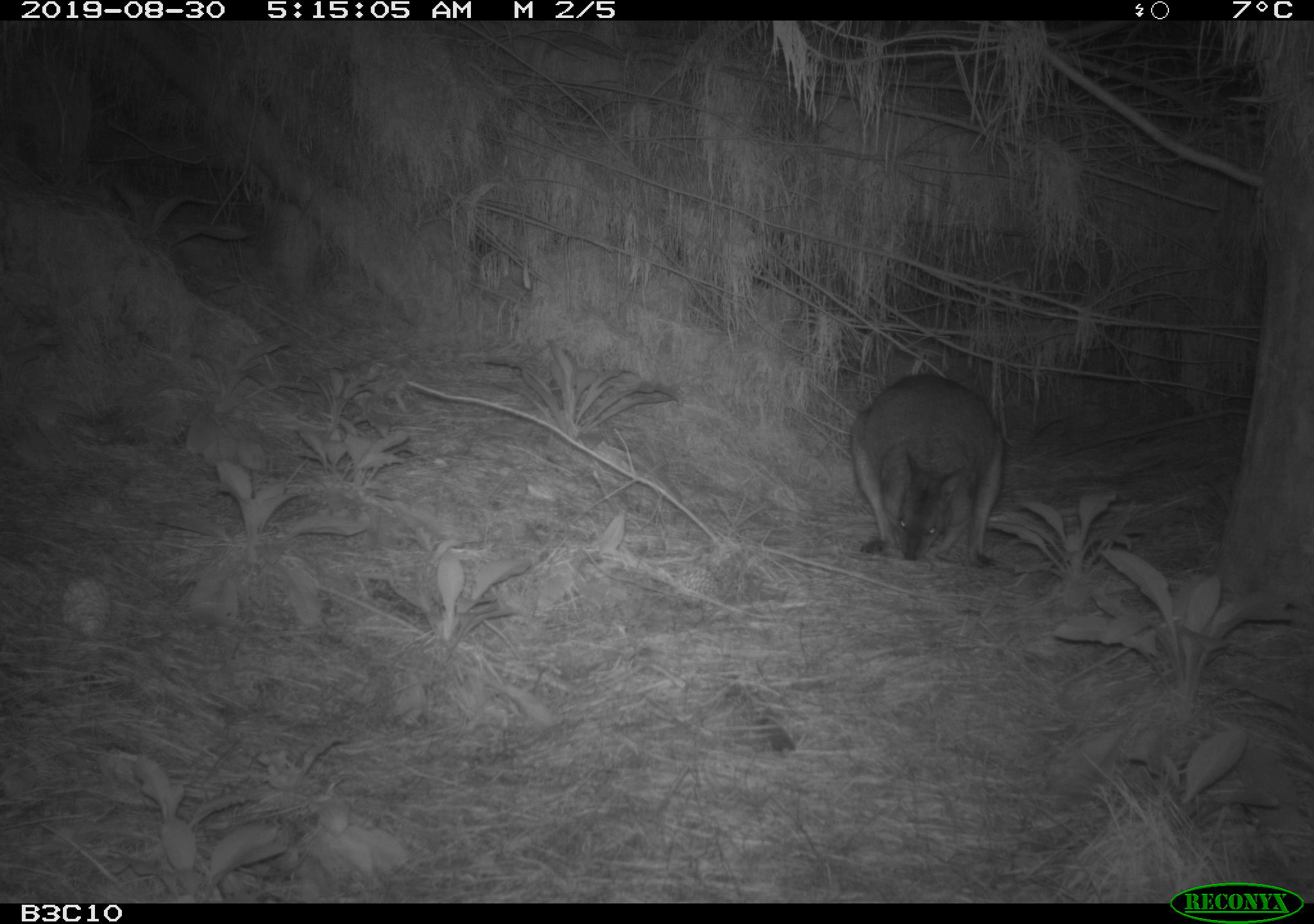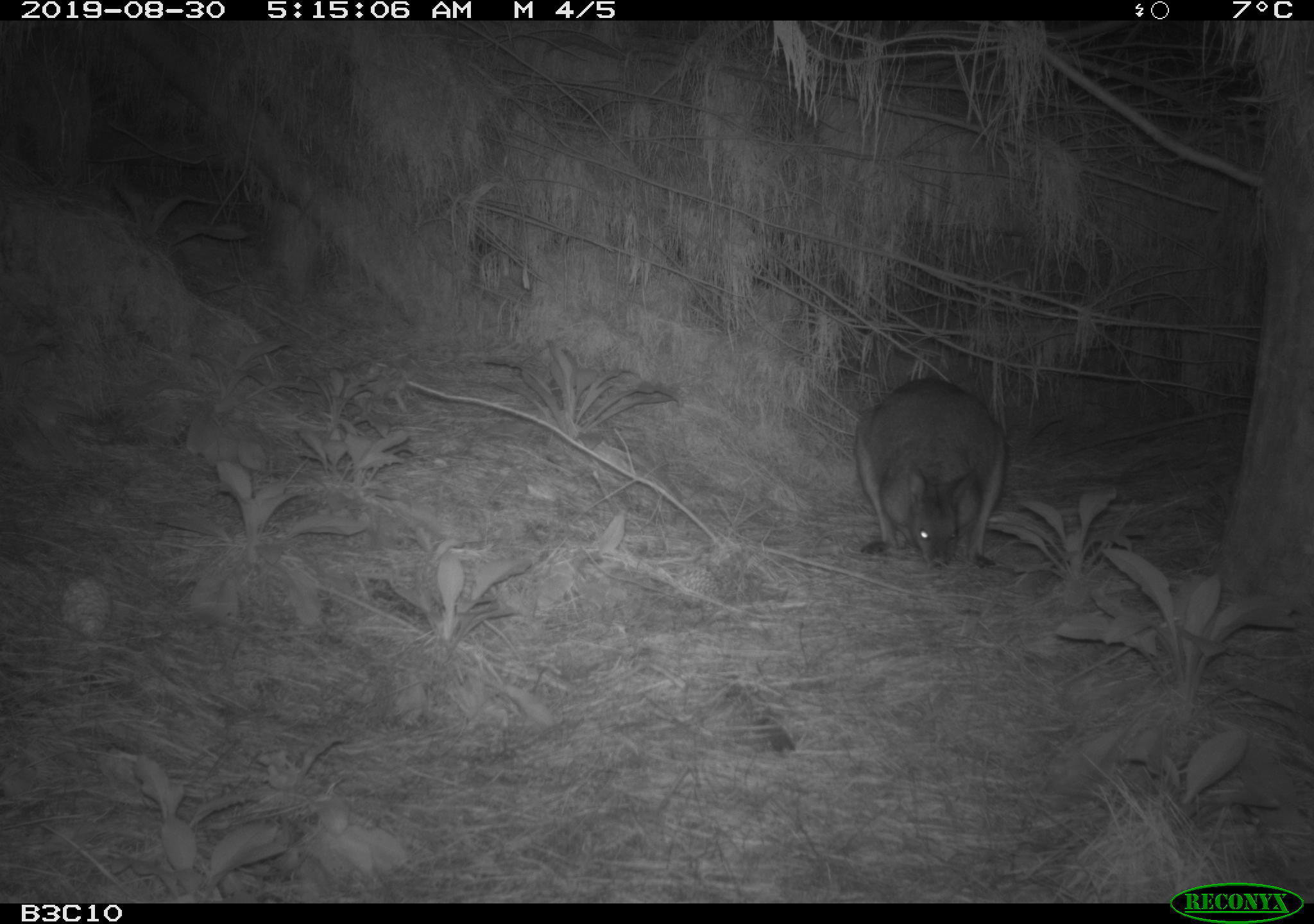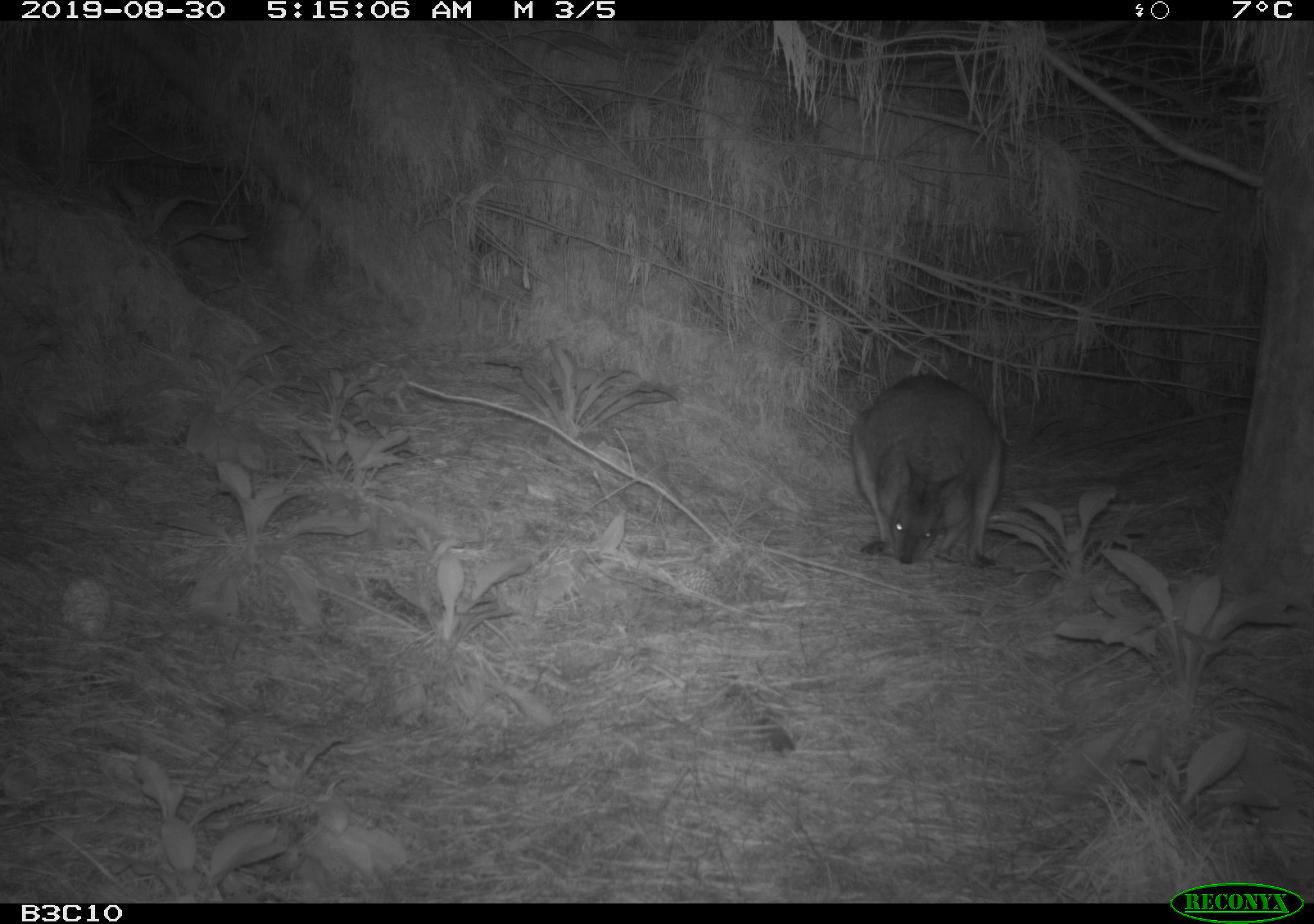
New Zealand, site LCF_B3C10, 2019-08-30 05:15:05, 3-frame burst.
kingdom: Animalia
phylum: Chordata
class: Mammalia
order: Diprotodontia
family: Macropodidae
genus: Notamacropus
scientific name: Notamacropus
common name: wallaby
Wallaby (Notamacropus).